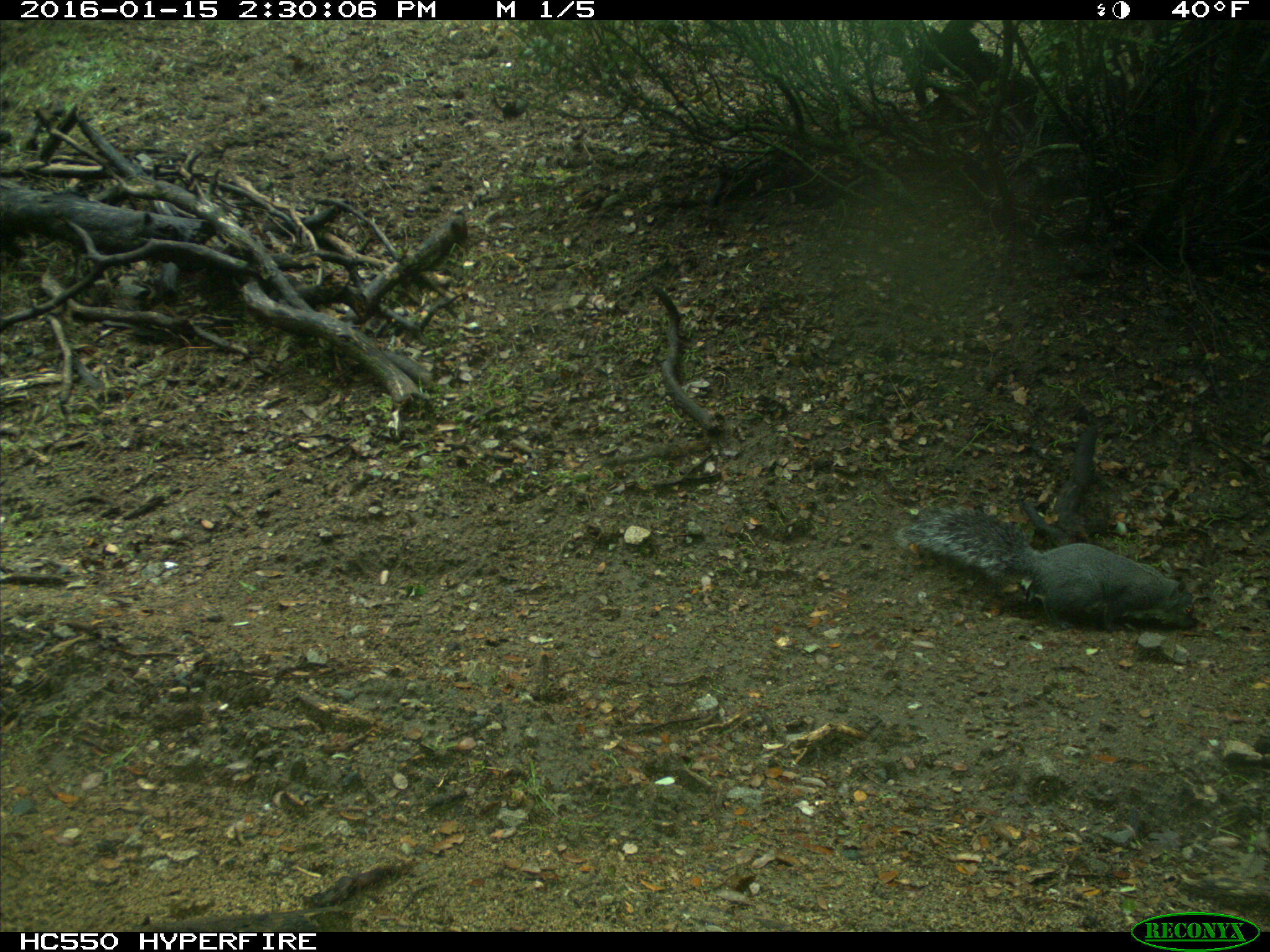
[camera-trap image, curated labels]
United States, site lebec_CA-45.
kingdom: Animalia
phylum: Chordata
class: Mammalia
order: Rodentia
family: Sciuridae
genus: Sciurus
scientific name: Sciurus carolinensis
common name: eastern gray squirrel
Sciurus carolinensis (eastern gray squirrel).